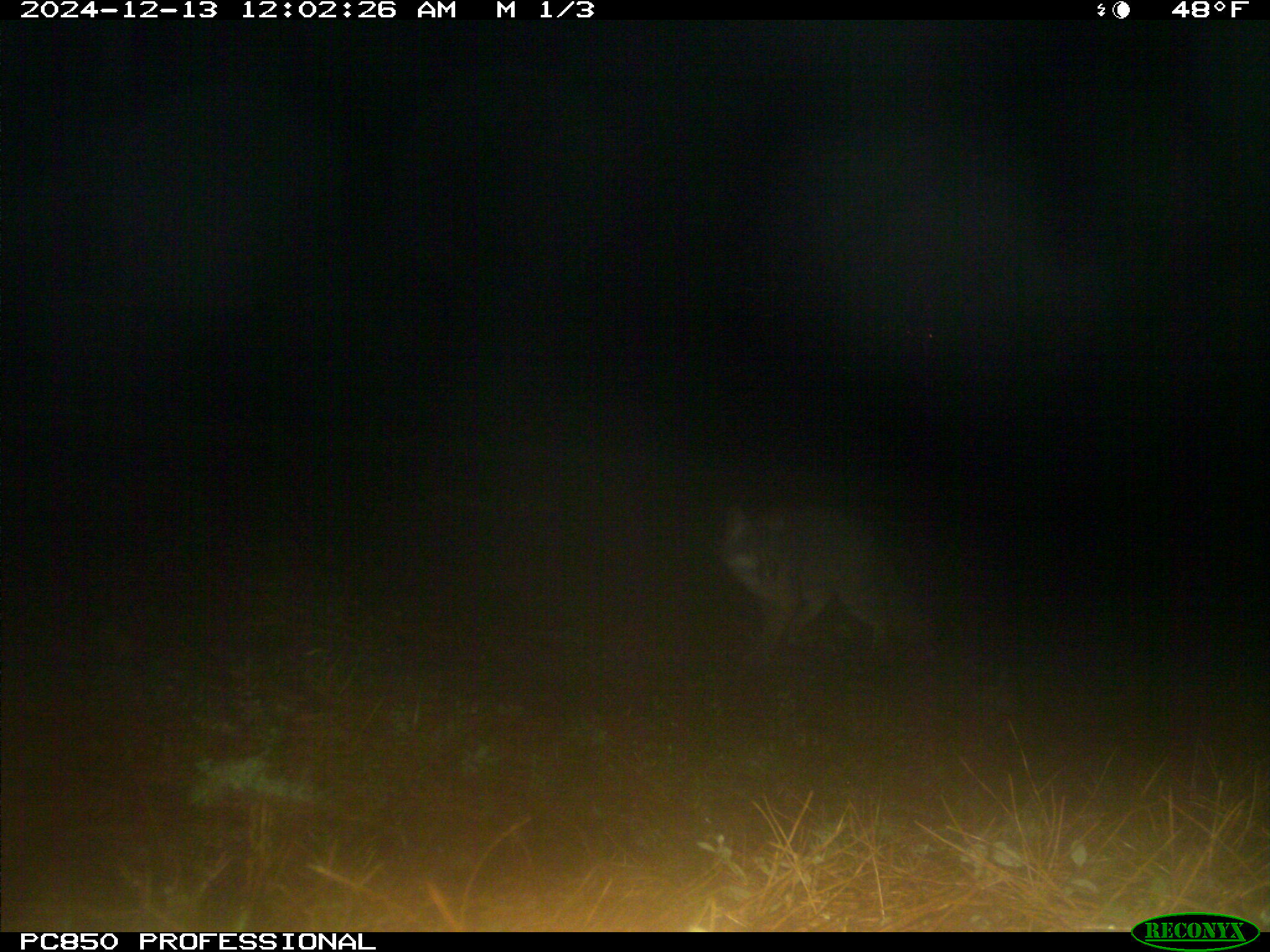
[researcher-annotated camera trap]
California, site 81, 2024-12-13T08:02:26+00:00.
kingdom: Animalia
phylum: Chordata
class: Mammalia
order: Carnivora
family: Canidae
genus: Urocyon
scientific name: Urocyon cinereoargenteus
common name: gray fox